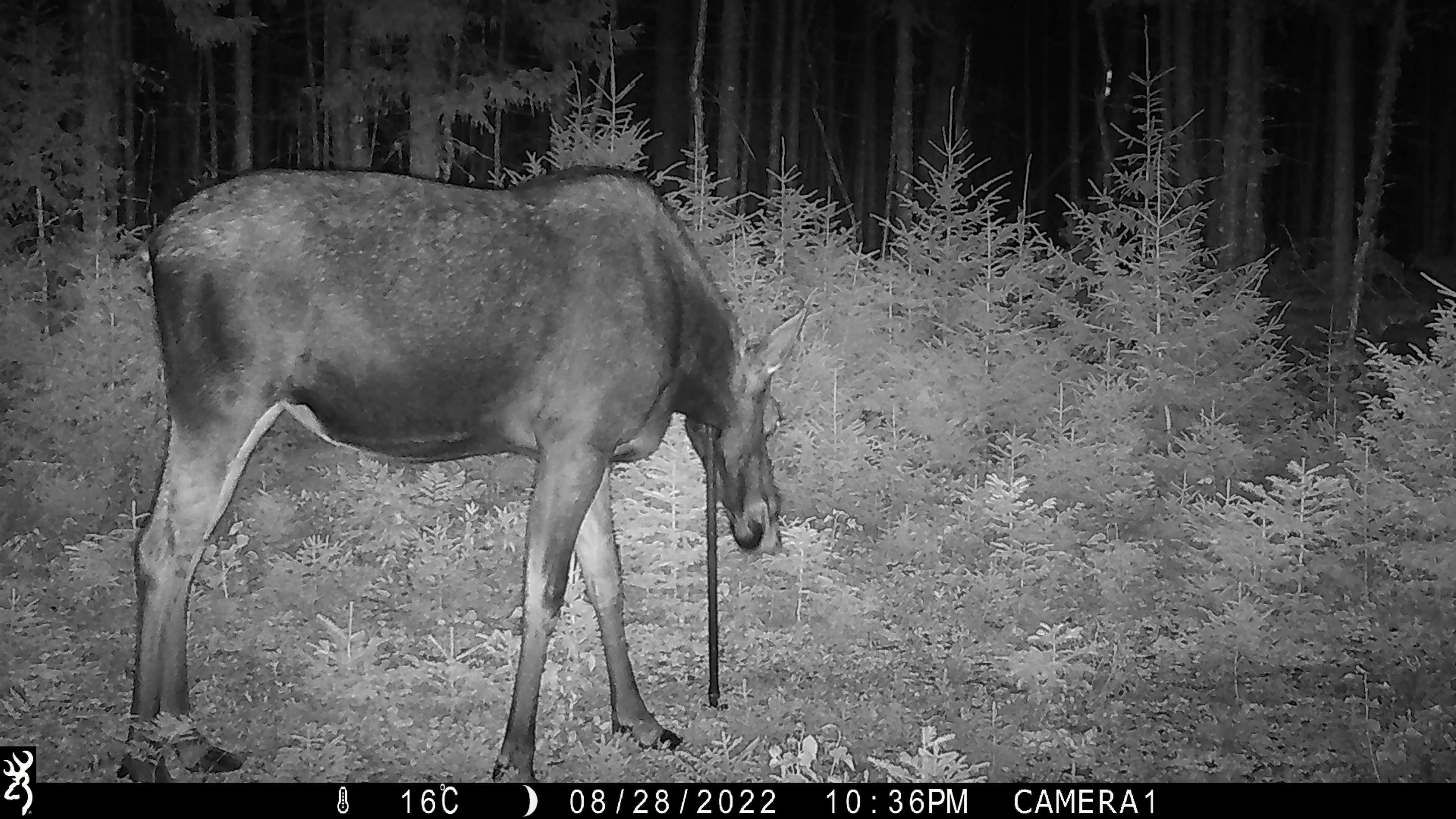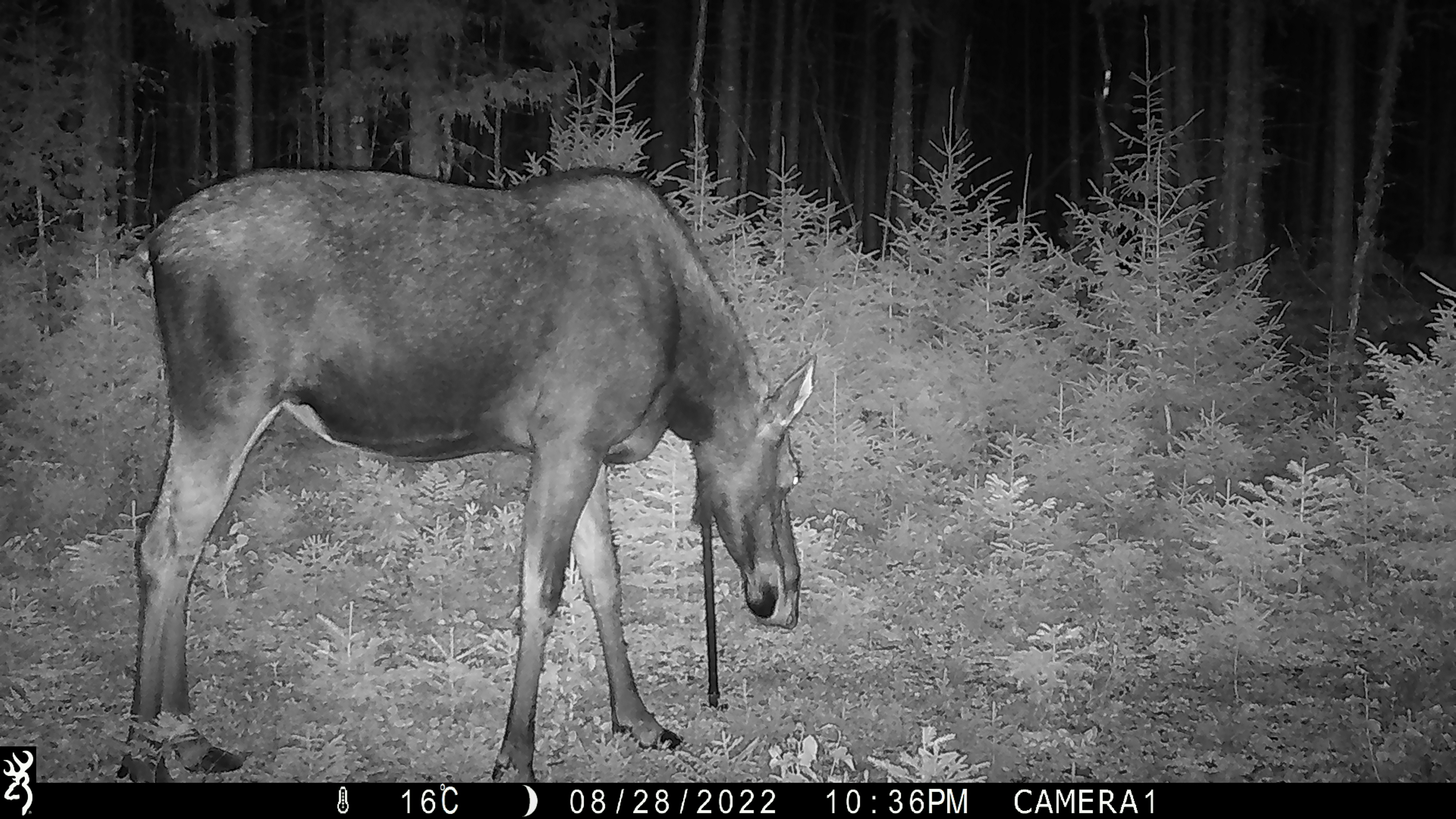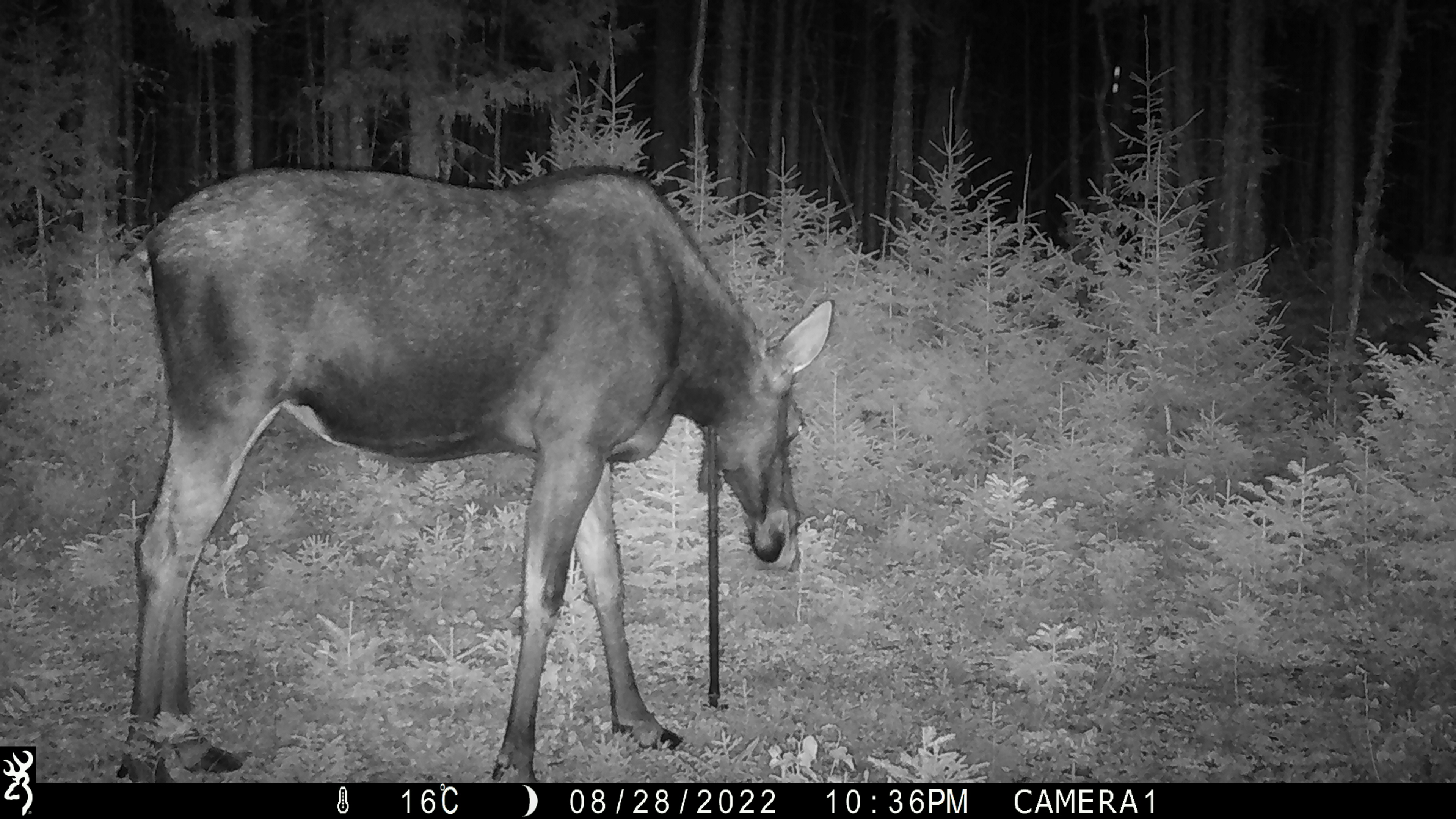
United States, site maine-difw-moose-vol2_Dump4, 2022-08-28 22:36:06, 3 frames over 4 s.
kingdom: Animalia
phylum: Chordata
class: Mammalia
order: Artiodactyla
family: Cervidae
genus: Alces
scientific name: Alces alces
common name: moose